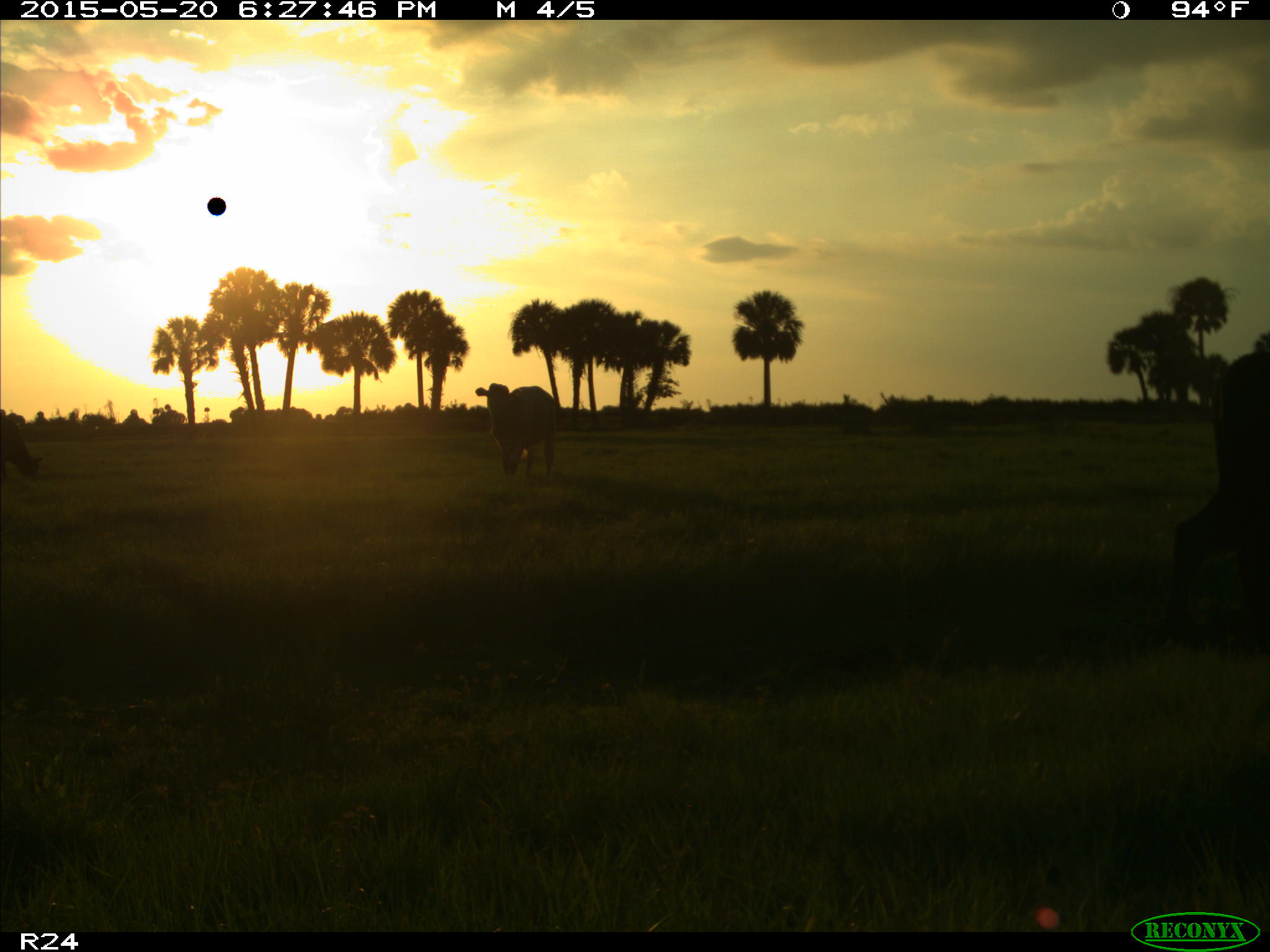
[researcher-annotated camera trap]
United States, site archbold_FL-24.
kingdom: Animalia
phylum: Chordata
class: Mammalia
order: Artiodactyla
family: Bovidae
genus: Bos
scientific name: Bos taurus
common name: domestic cow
Bos taurus (domestic cow).